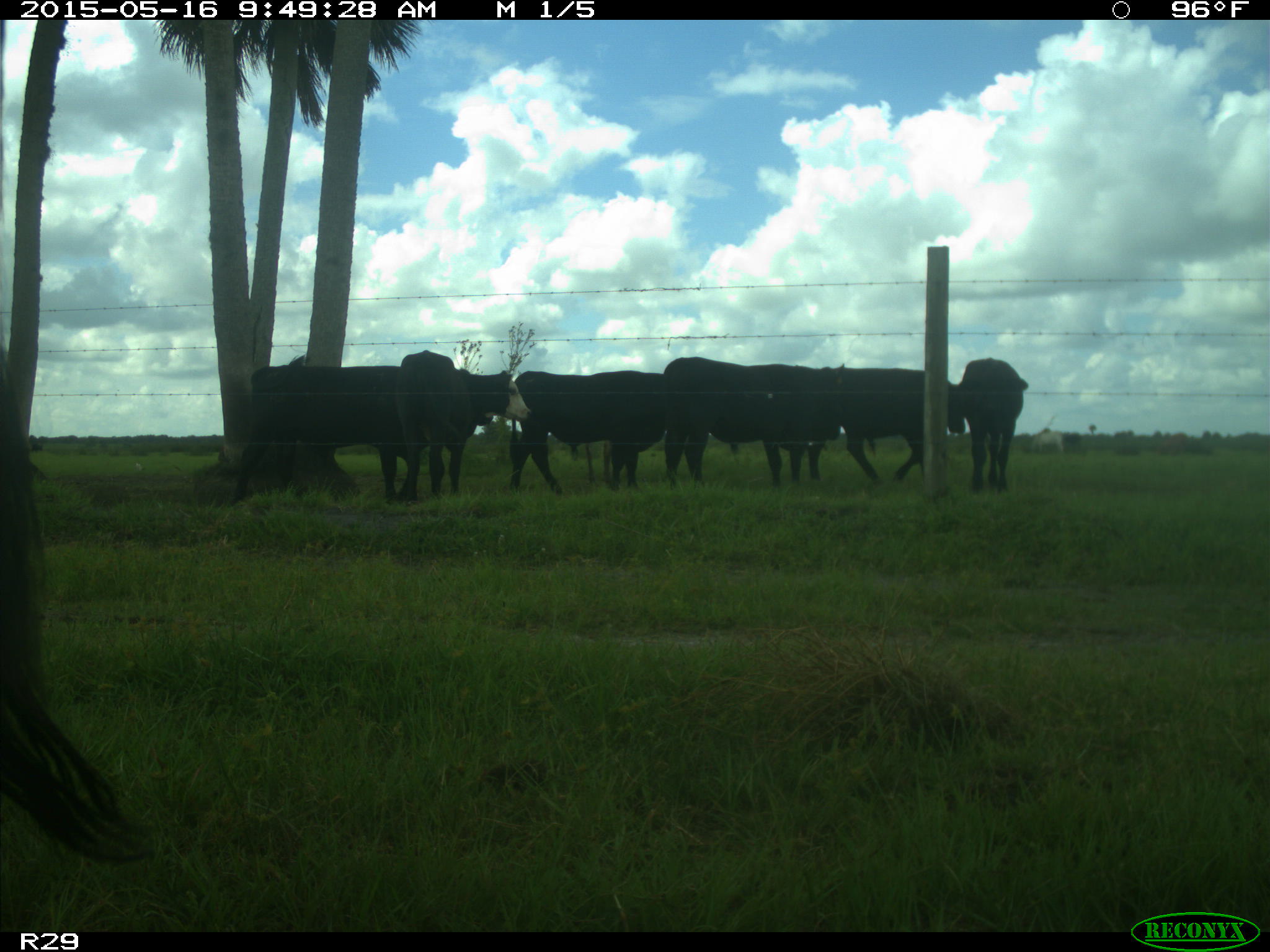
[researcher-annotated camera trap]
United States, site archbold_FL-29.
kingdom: Animalia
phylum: Chordata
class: Mammalia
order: Artiodactyla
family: Bovidae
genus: Bos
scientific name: Bos taurus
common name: domestic cow